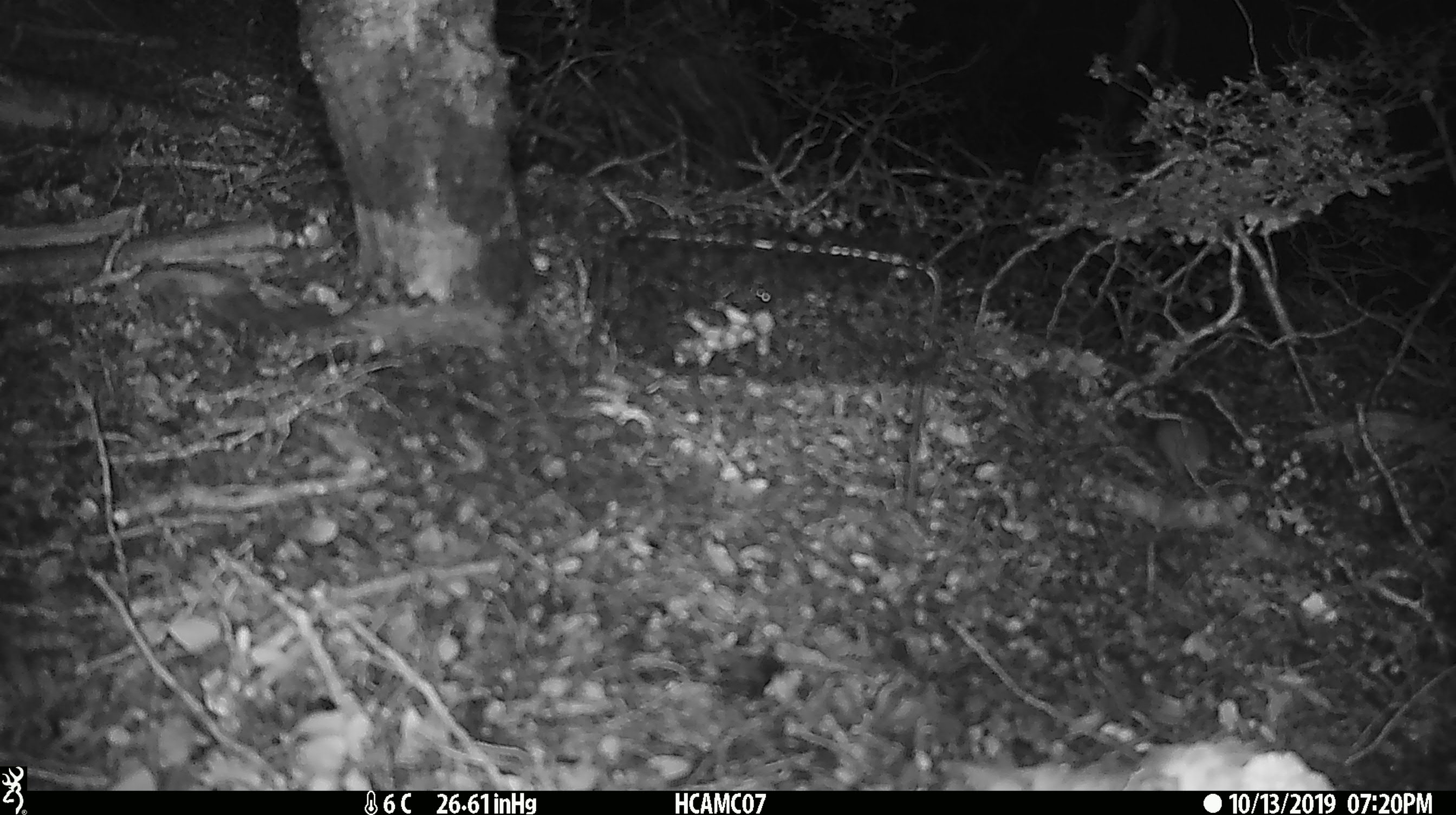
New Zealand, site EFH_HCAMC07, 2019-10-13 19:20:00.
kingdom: Animalia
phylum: Chordata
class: Mammalia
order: Rodentia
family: Muridae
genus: Mus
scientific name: Mus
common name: mouse